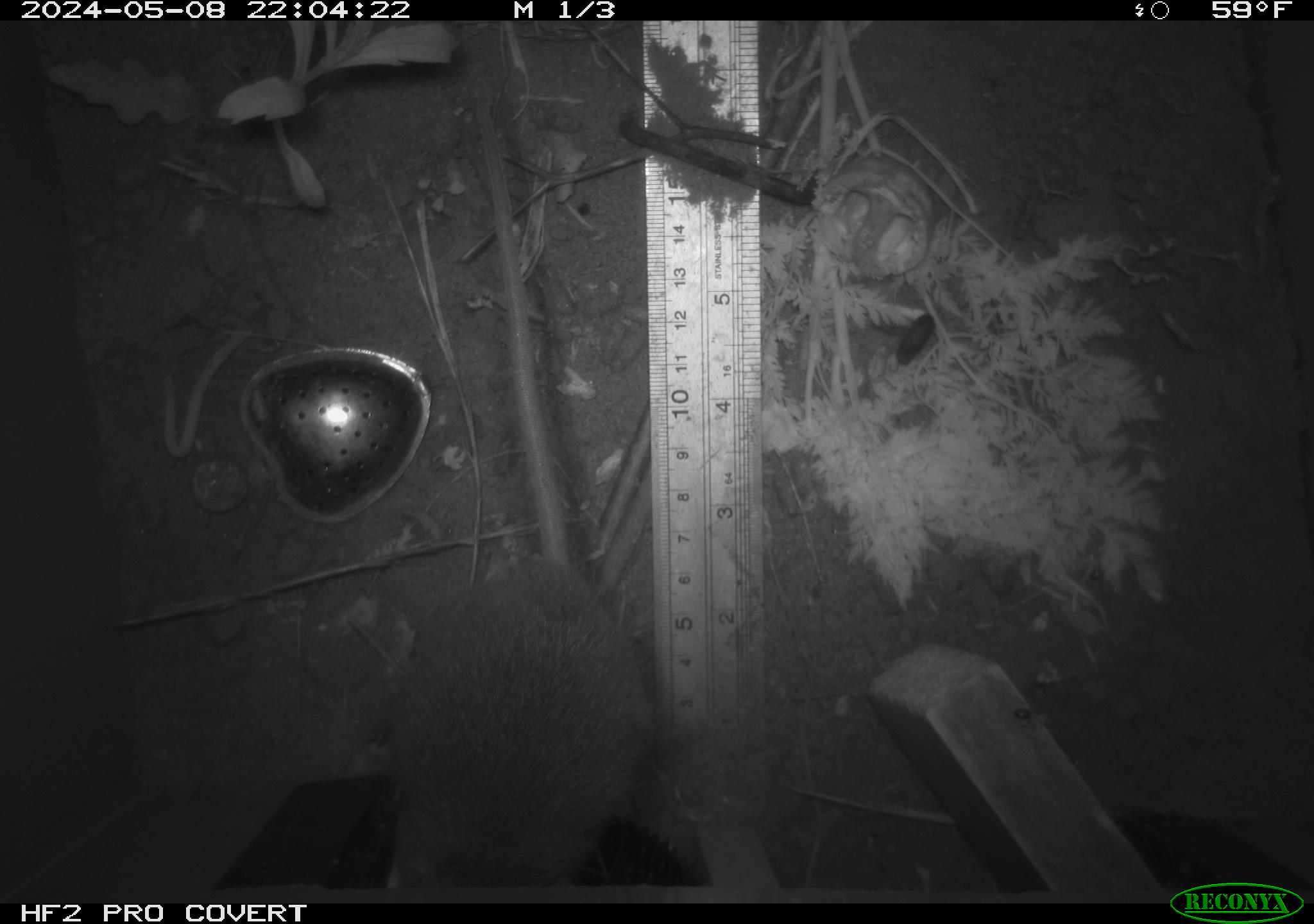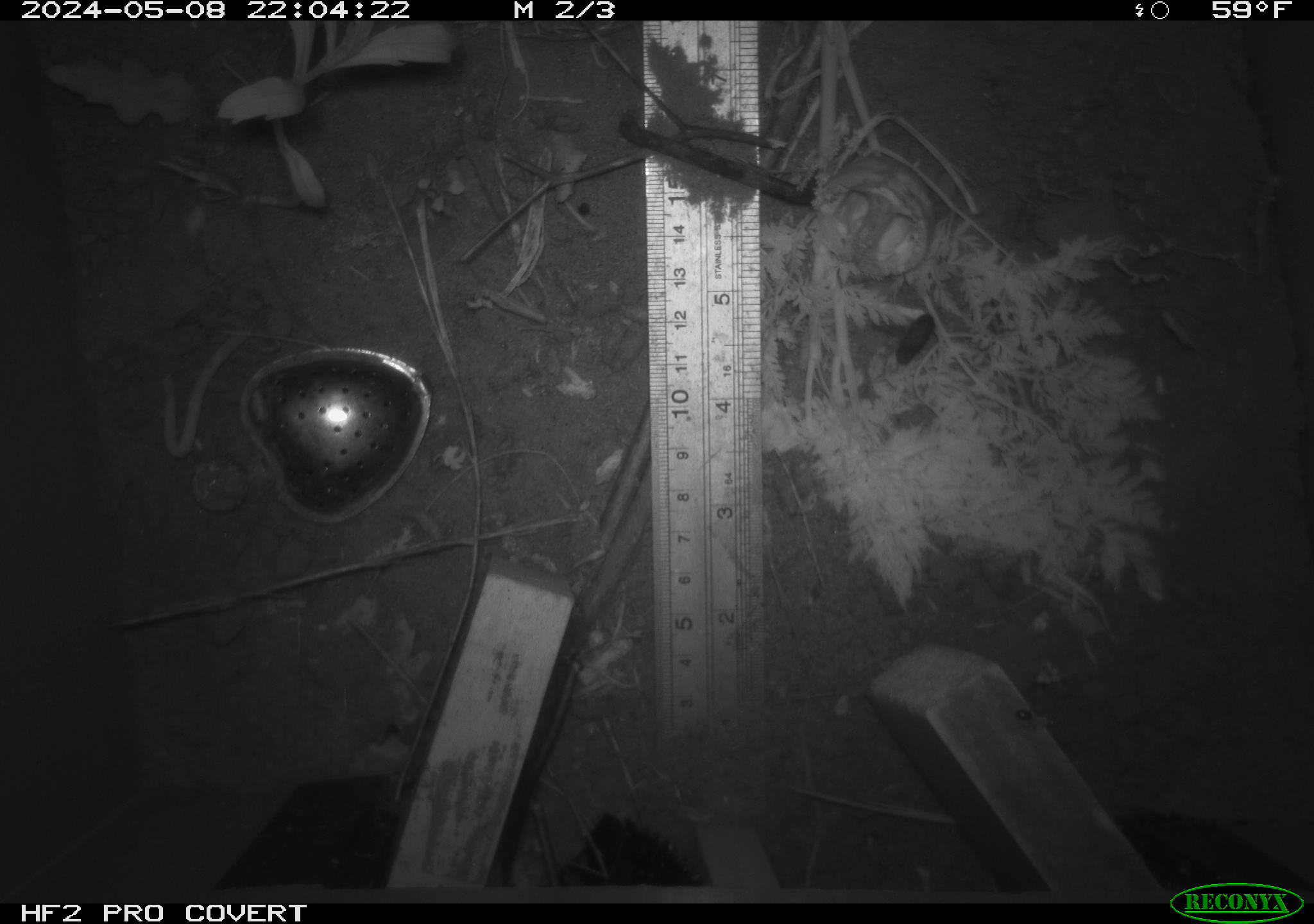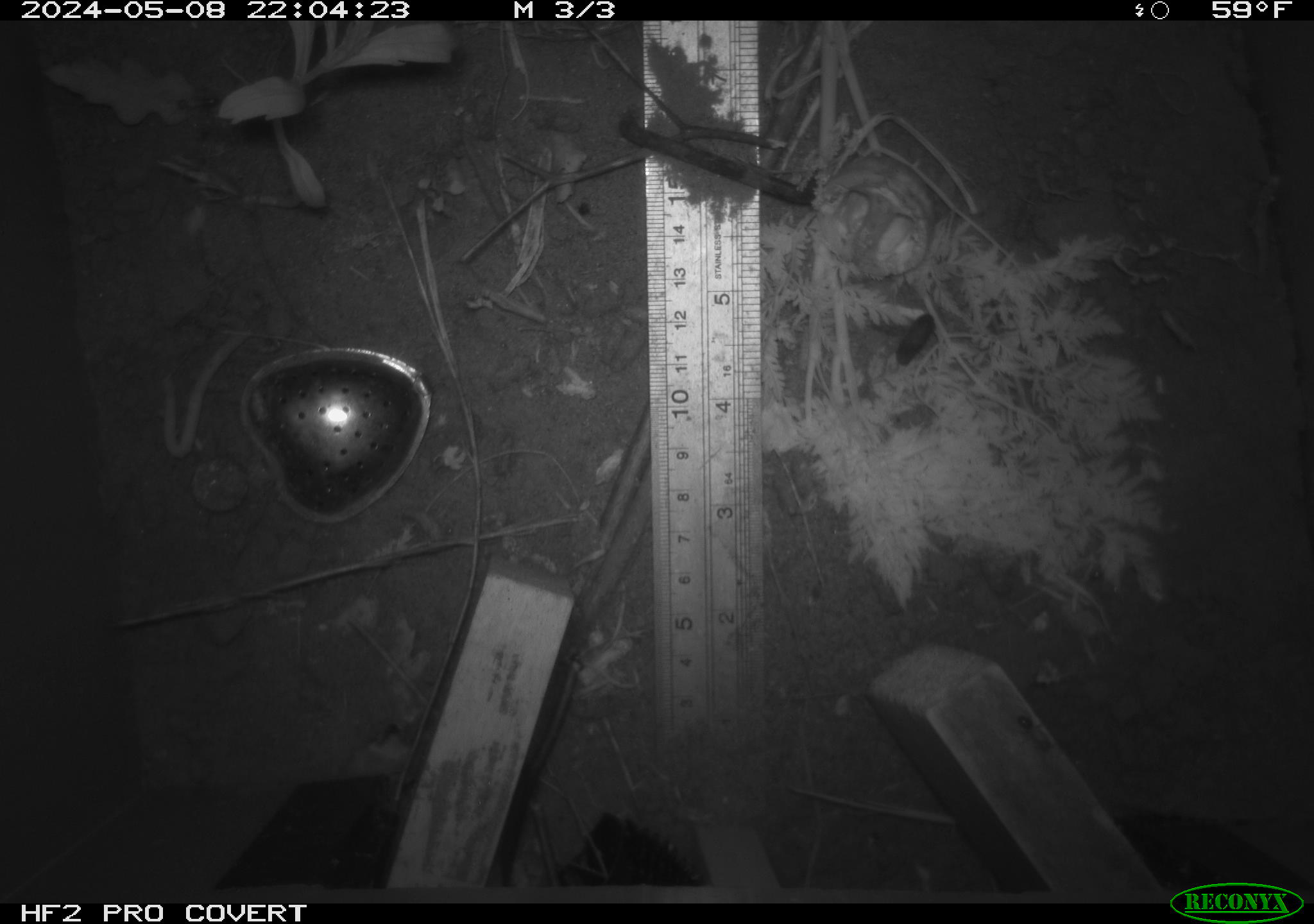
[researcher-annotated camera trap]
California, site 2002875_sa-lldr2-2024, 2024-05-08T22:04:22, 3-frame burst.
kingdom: Animalia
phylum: Chordata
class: Mammalia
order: Rodentia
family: Muridae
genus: Rattus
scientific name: Rattus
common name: rat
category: rattus species